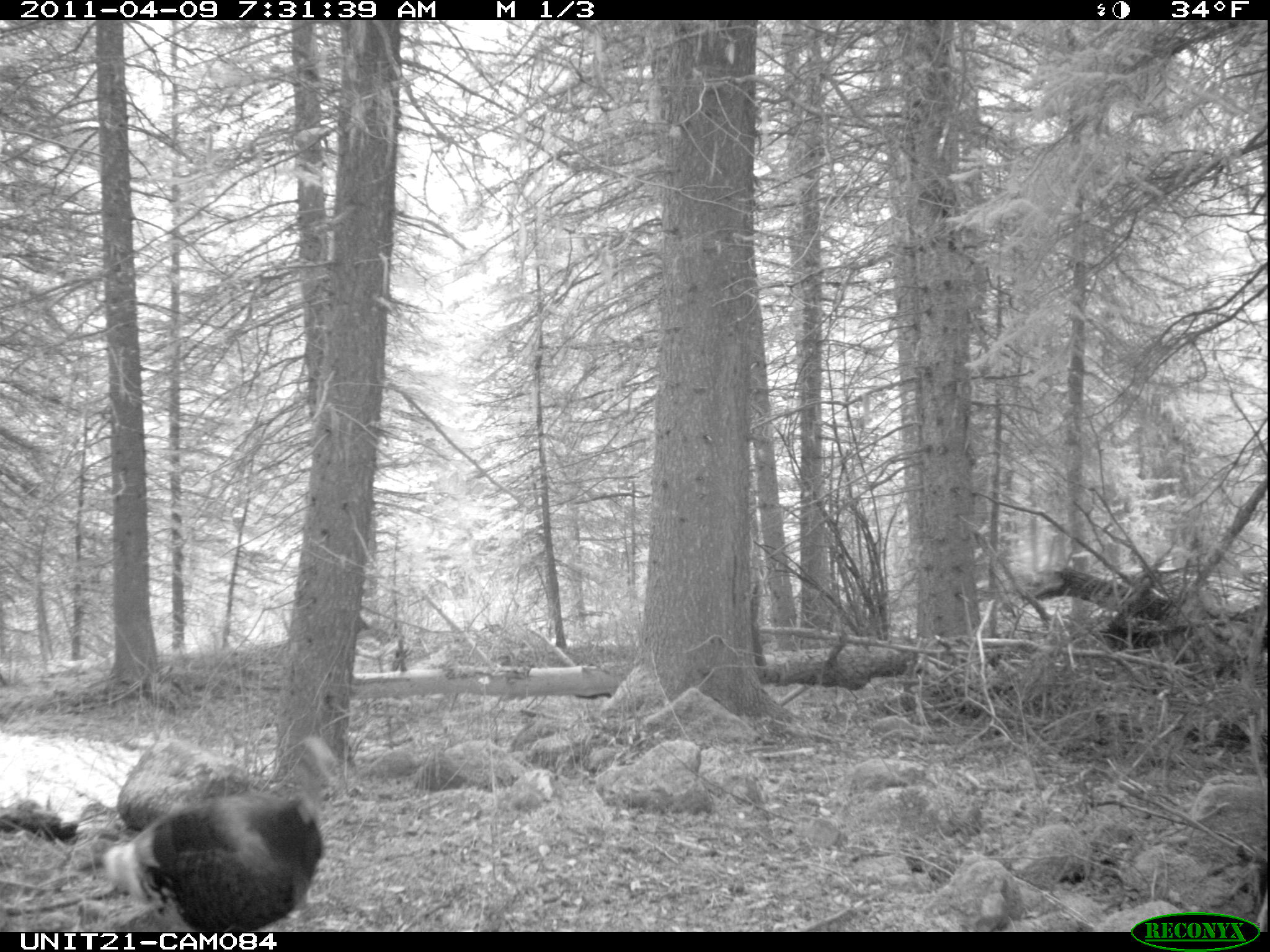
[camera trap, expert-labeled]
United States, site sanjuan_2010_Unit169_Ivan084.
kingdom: Animalia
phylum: Chordata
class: Aves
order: Galliformes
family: Phasianidae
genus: Meleagris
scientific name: Meleagris gallopavo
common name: wild turkey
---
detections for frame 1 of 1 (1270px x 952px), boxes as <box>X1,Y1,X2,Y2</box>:
animal: <box>79,734,337,932</box>